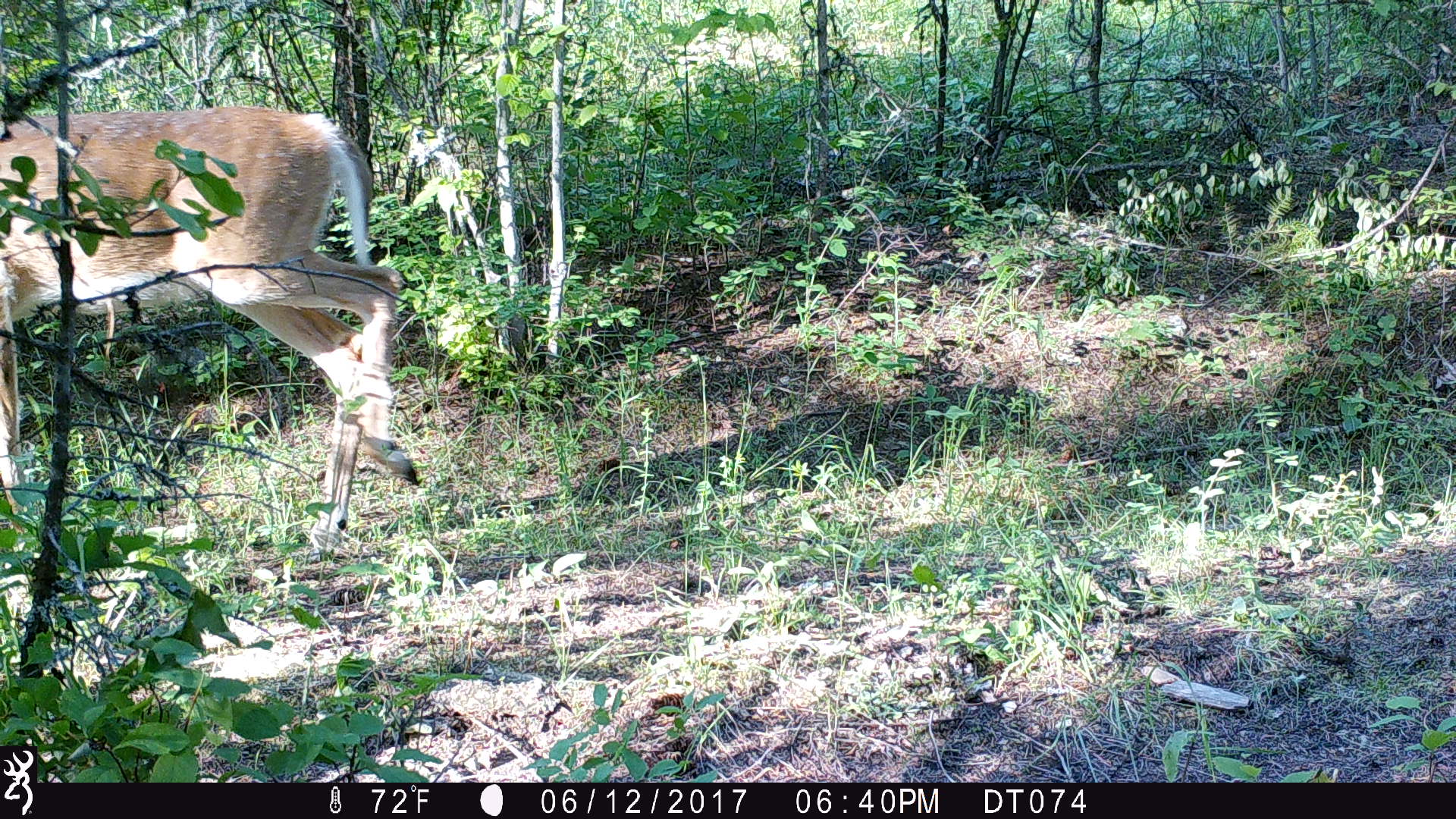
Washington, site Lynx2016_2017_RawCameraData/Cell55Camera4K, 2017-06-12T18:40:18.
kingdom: Animalia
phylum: Chordata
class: Mammalia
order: Artiodactyla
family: Cervidae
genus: Odocoileus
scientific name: Odocoileus virginianus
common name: white-tailed deer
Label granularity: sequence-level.